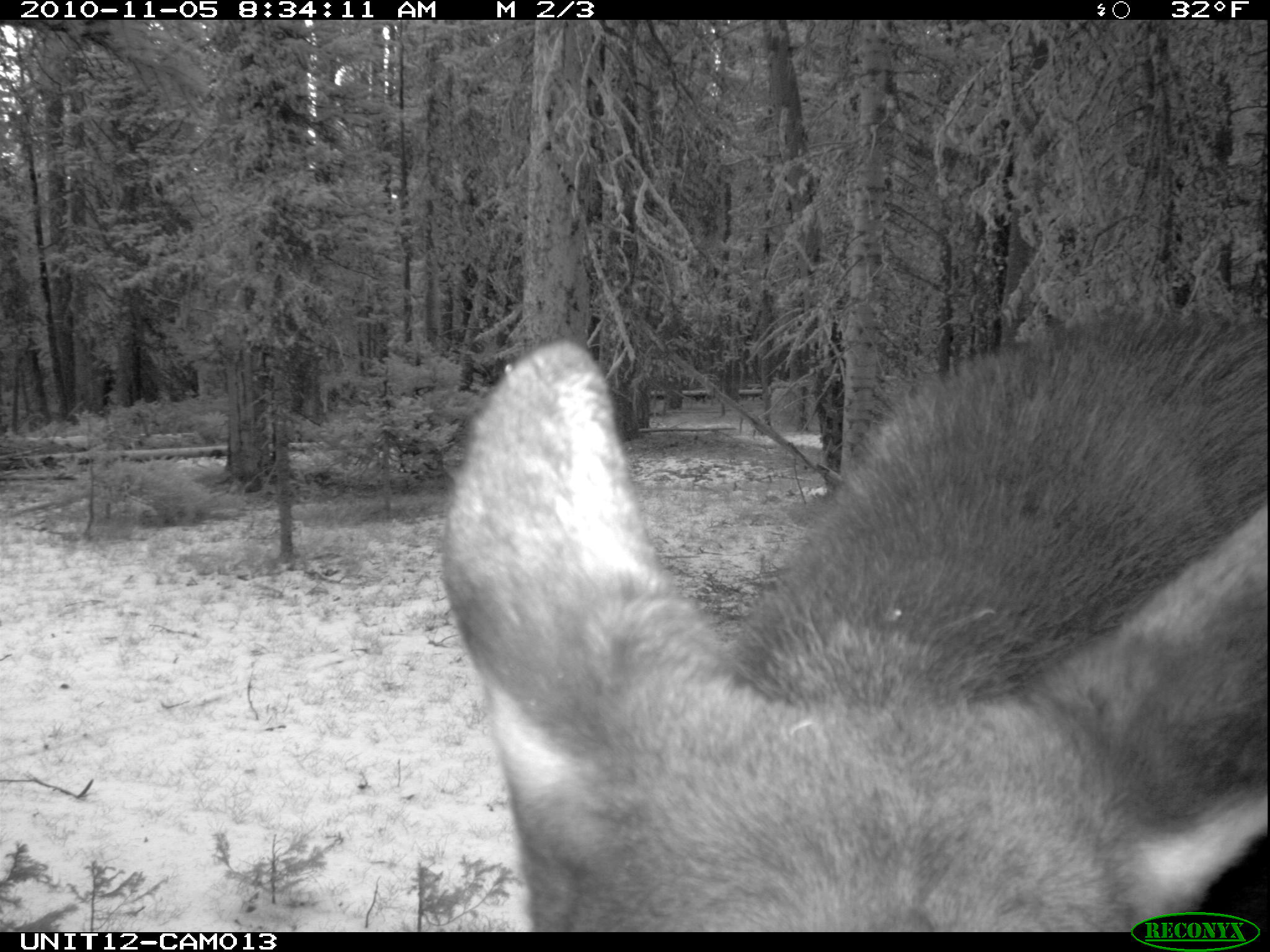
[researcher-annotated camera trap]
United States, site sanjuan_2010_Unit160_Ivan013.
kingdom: Animalia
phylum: Chordata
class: Mammalia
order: Artiodactyla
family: Cervidae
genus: Alces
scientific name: Alces alces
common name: moose